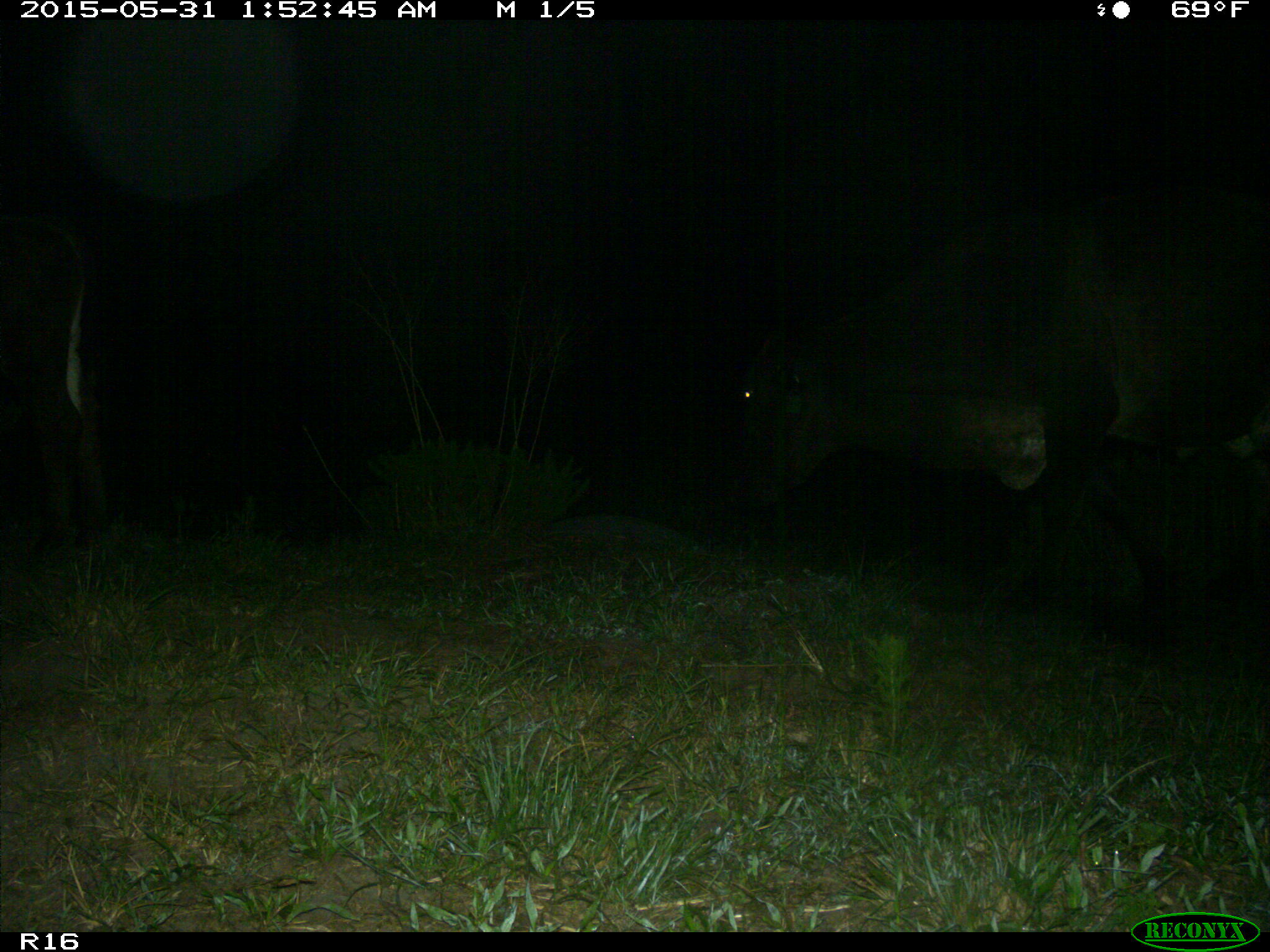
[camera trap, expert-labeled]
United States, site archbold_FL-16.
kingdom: Animalia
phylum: Chordata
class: Mammalia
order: Artiodactyla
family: Bovidae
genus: Bos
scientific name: Bos taurus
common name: domestic cow